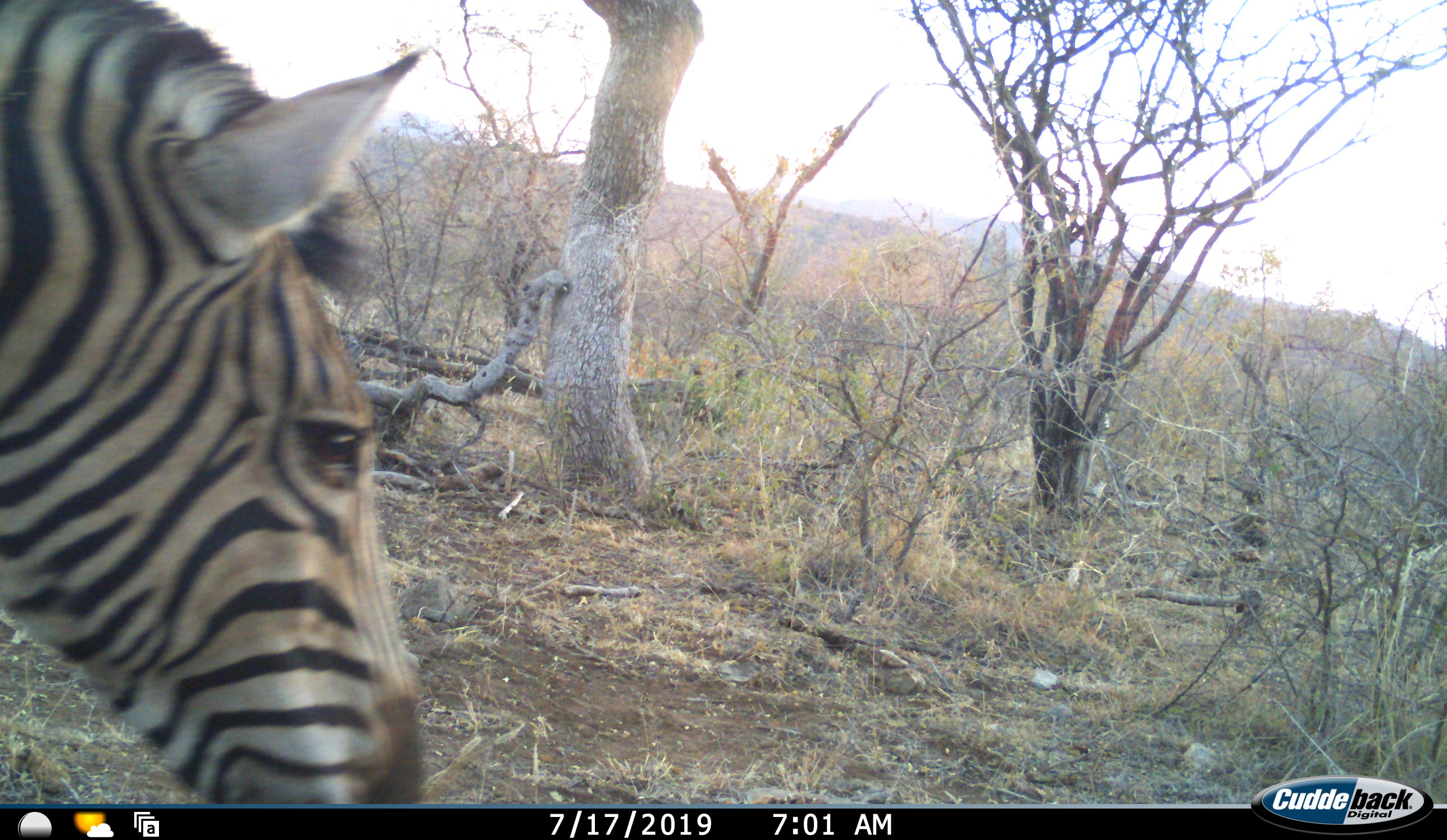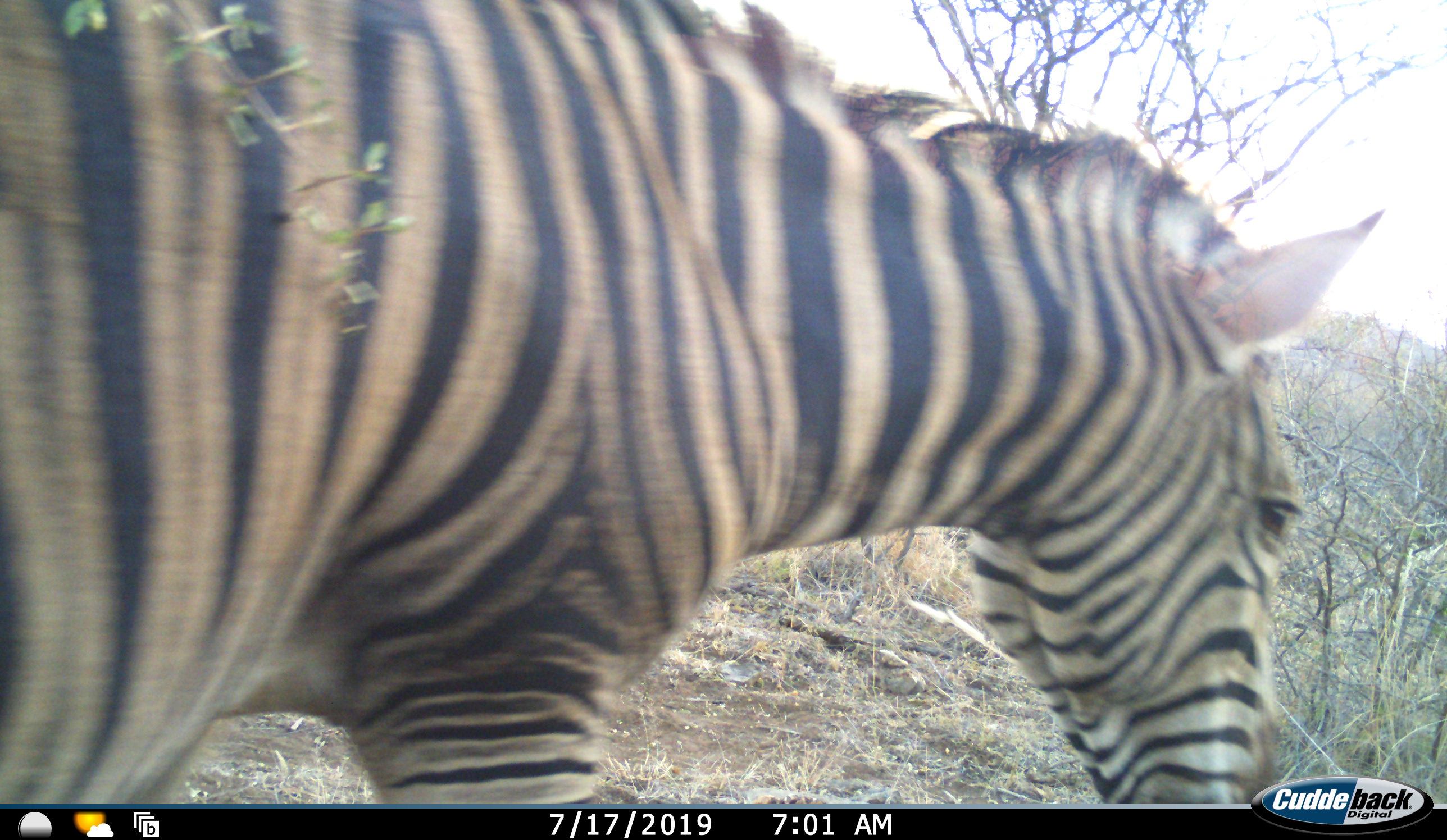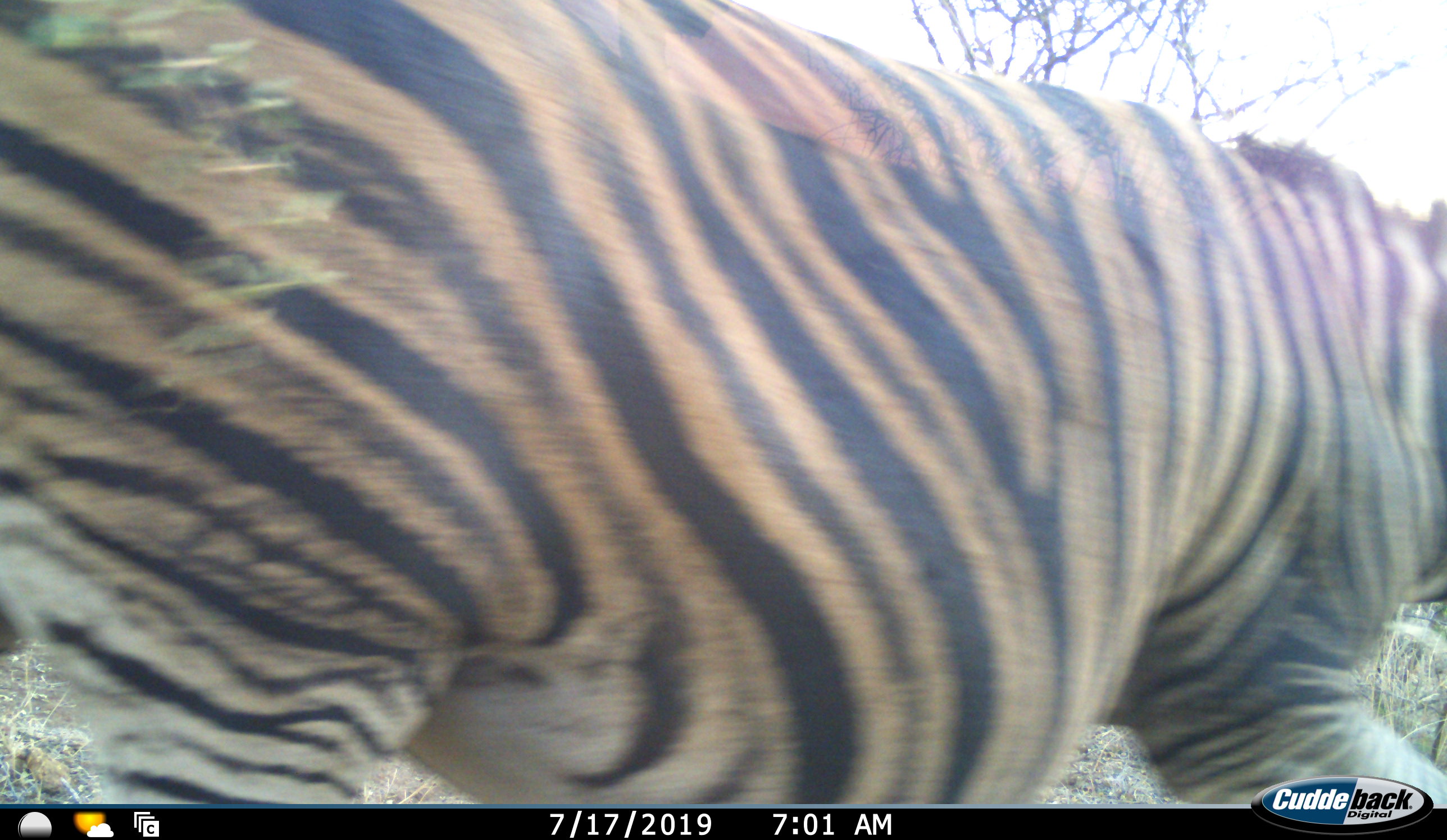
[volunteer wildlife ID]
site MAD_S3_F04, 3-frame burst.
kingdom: Animalia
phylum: Chordata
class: Mammalia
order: Perissodactyla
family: Equidae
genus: Equus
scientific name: Equus quagga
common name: plains zebra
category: zebraplains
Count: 1.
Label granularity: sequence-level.